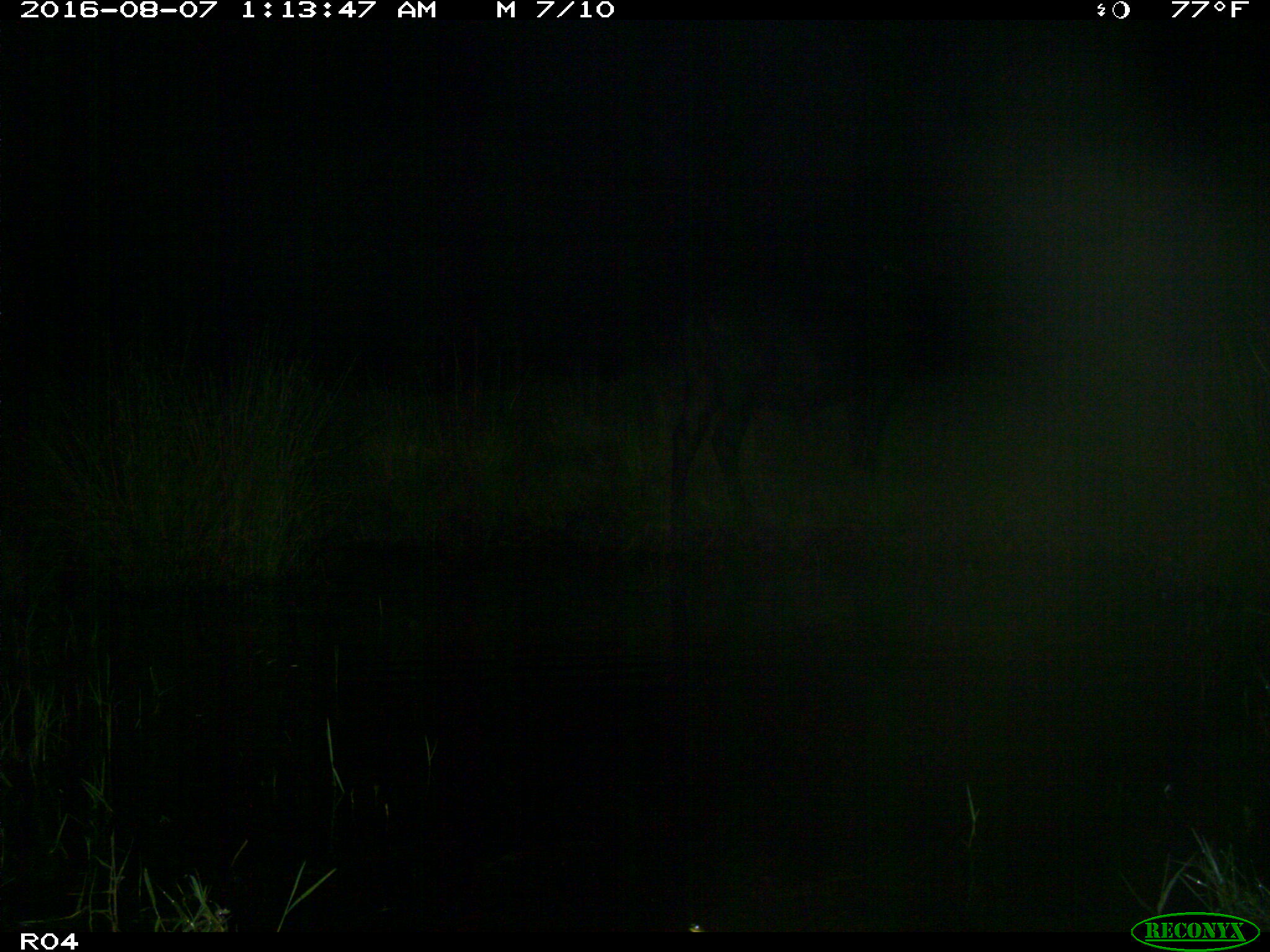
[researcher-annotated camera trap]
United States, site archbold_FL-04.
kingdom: Animalia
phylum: Chordata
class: Mammalia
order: Artiodactyla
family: Bovidae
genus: Bos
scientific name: Bos taurus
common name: domestic cow